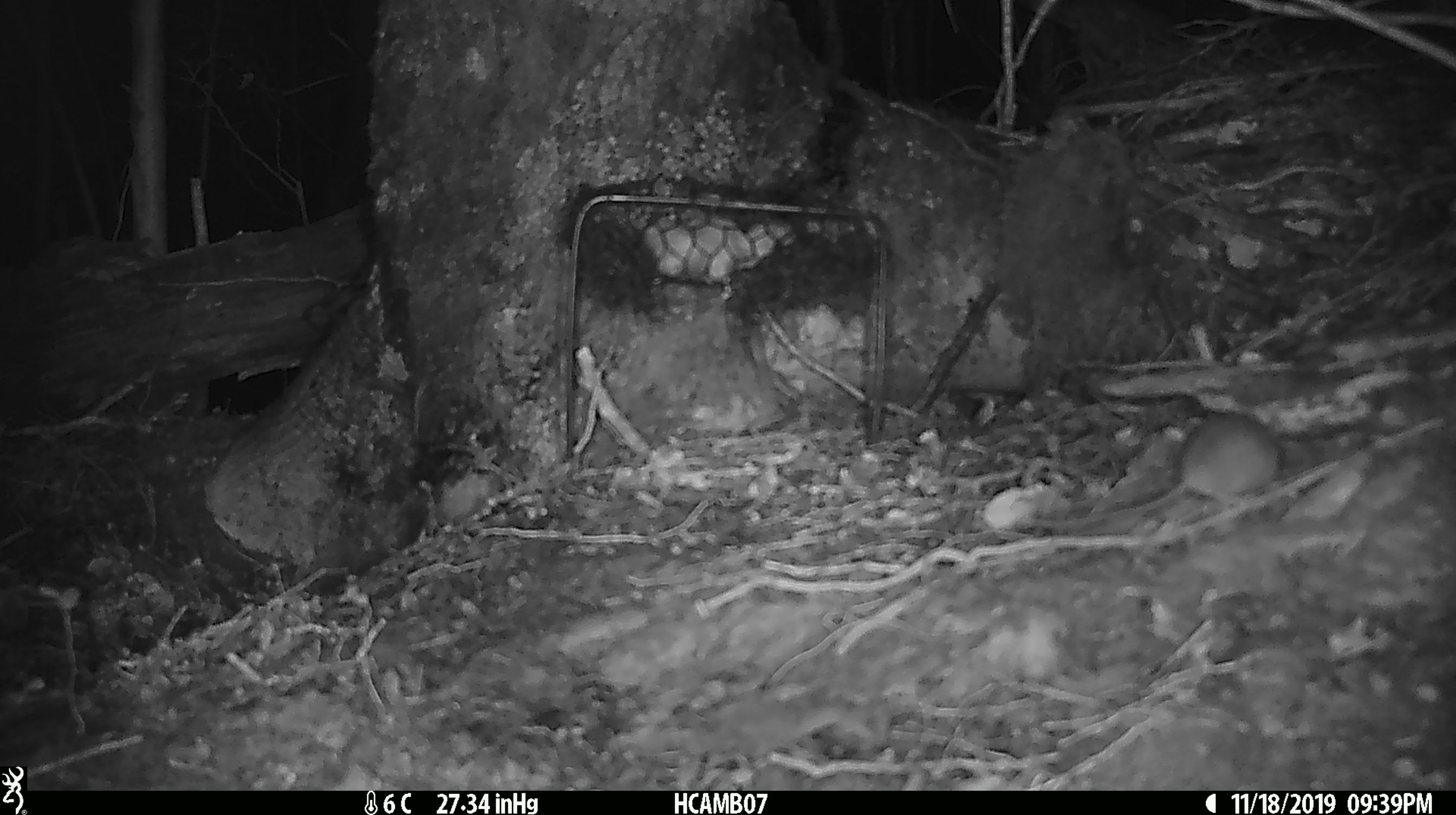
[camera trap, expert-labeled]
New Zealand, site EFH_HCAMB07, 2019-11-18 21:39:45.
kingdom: Animalia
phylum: Chordata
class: Mammalia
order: Rodentia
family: Muridae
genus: Mus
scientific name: Mus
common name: mouse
Mouse (Mus).